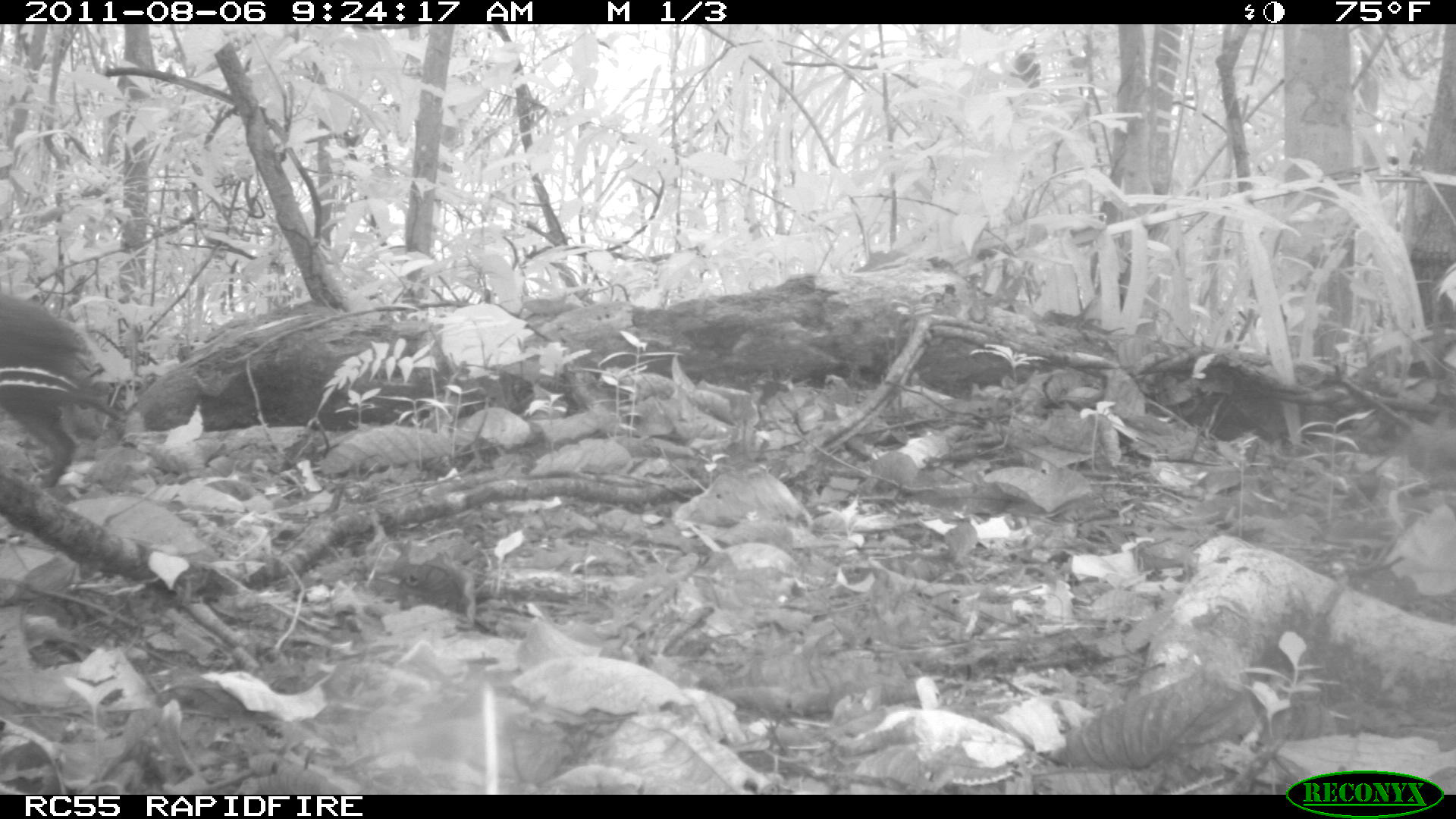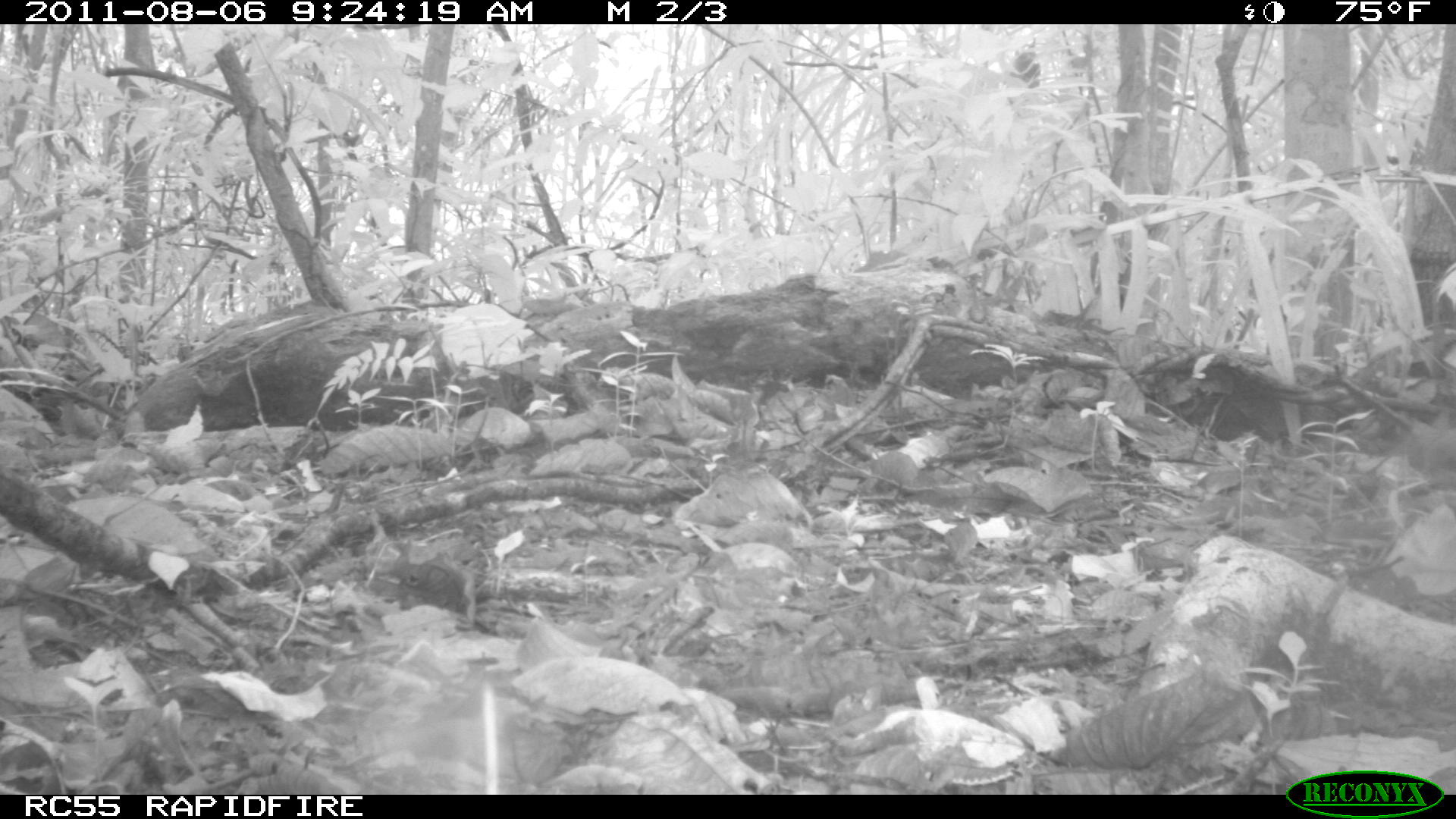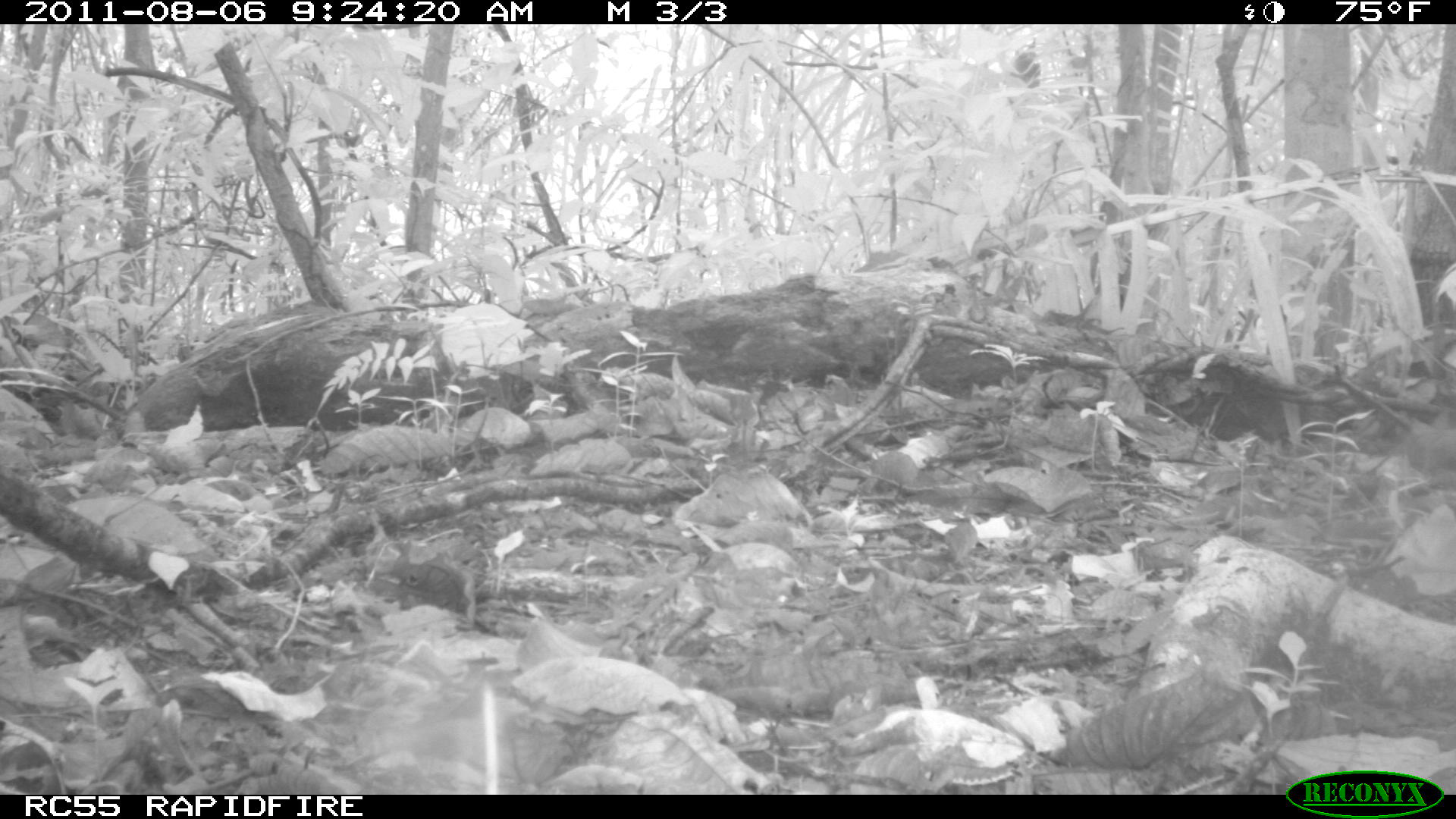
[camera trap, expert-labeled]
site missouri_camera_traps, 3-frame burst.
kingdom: Animalia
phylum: Chordata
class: Aves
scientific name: Aves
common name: bird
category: bird spec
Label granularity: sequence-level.